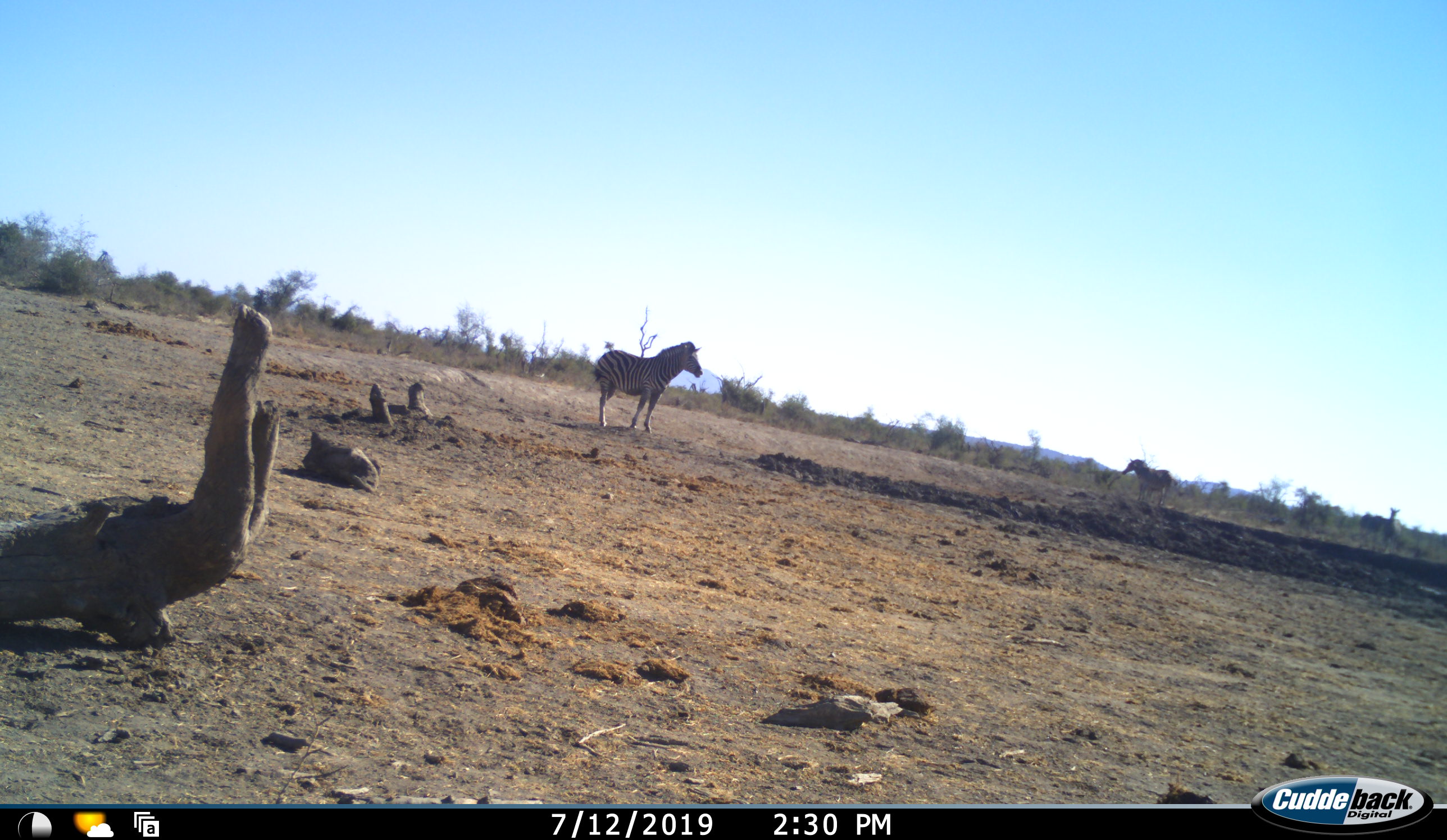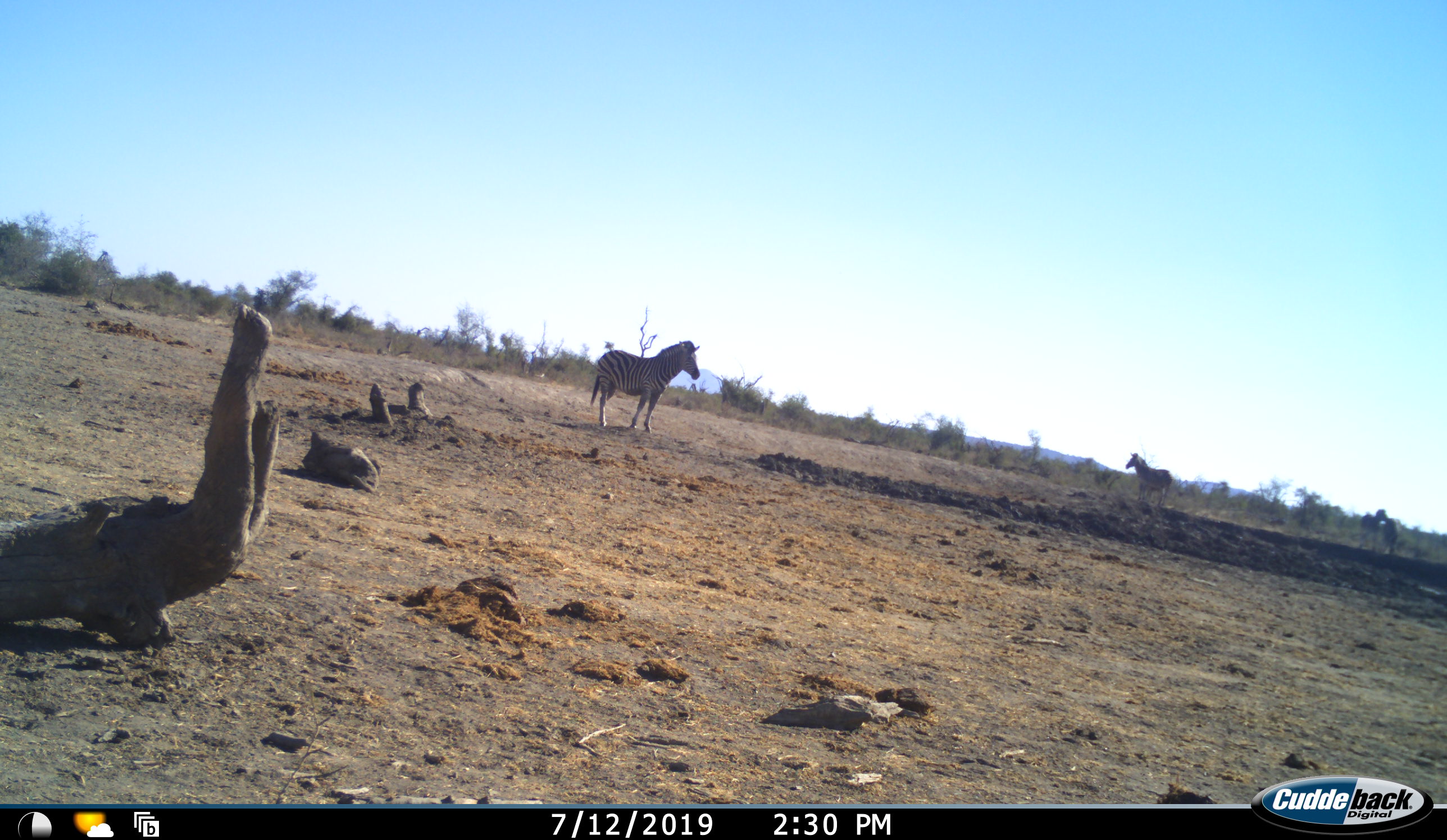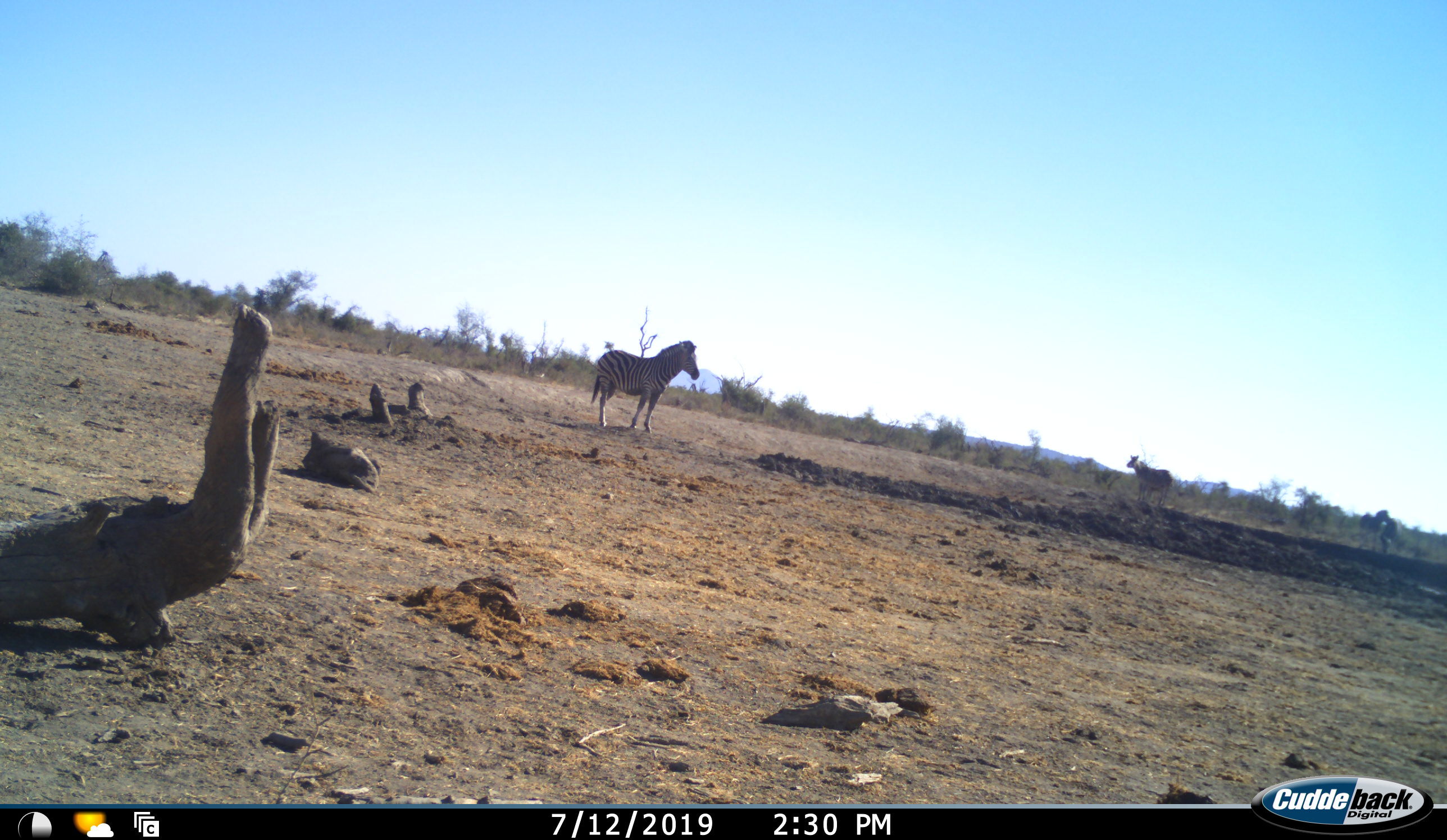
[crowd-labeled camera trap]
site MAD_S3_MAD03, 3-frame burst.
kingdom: Animalia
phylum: Chordata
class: Mammalia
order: Perissodactyla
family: Equidae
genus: Equus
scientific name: Equus quagga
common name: plains zebra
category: zebraplains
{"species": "zebraplains (plains zebra) (Equus quagga)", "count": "2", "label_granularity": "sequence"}